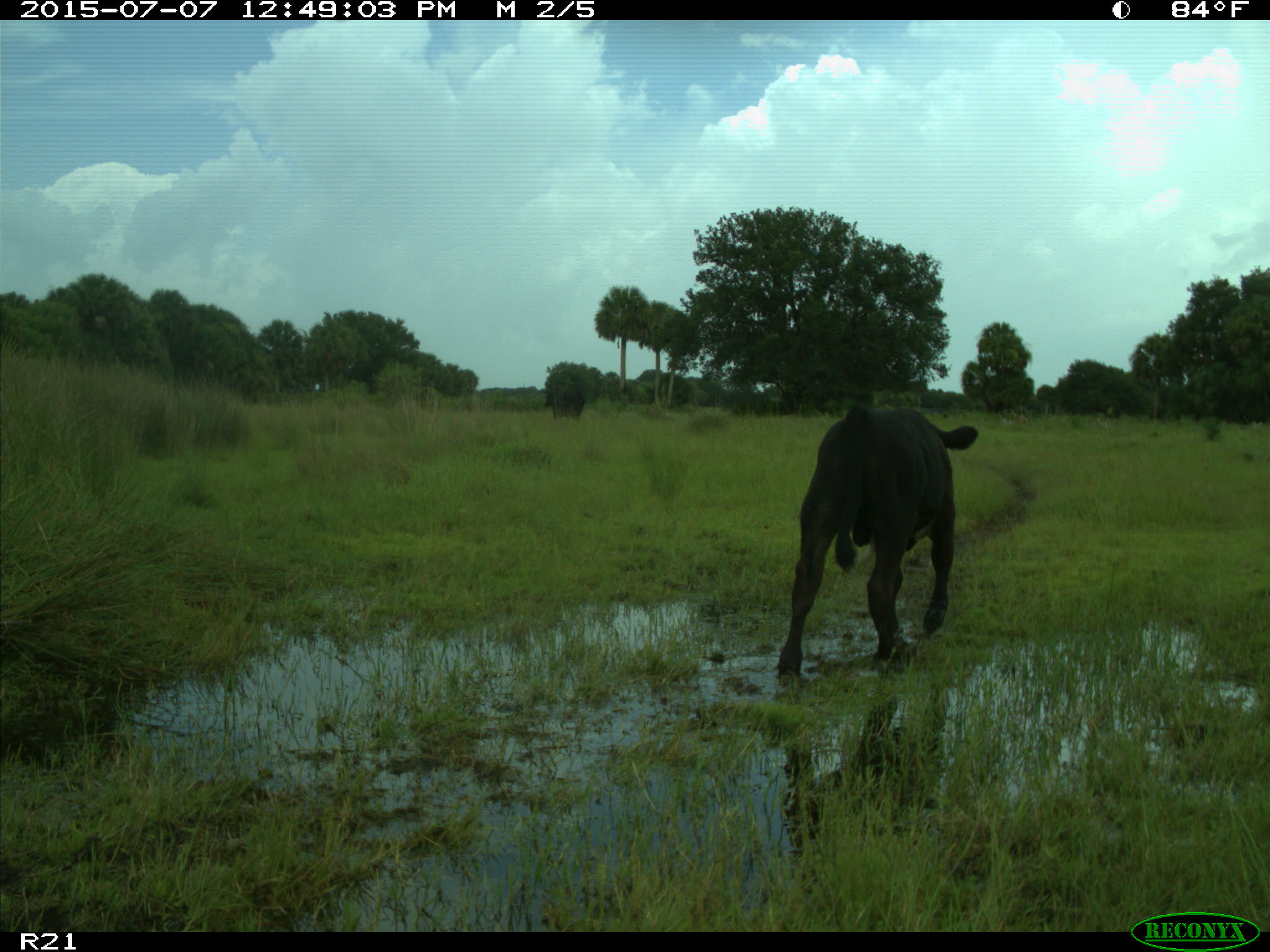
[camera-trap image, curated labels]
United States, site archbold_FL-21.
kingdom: Animalia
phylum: Chordata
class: Mammalia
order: Artiodactyla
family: Bovidae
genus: Bos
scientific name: Bos taurus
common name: domestic cow